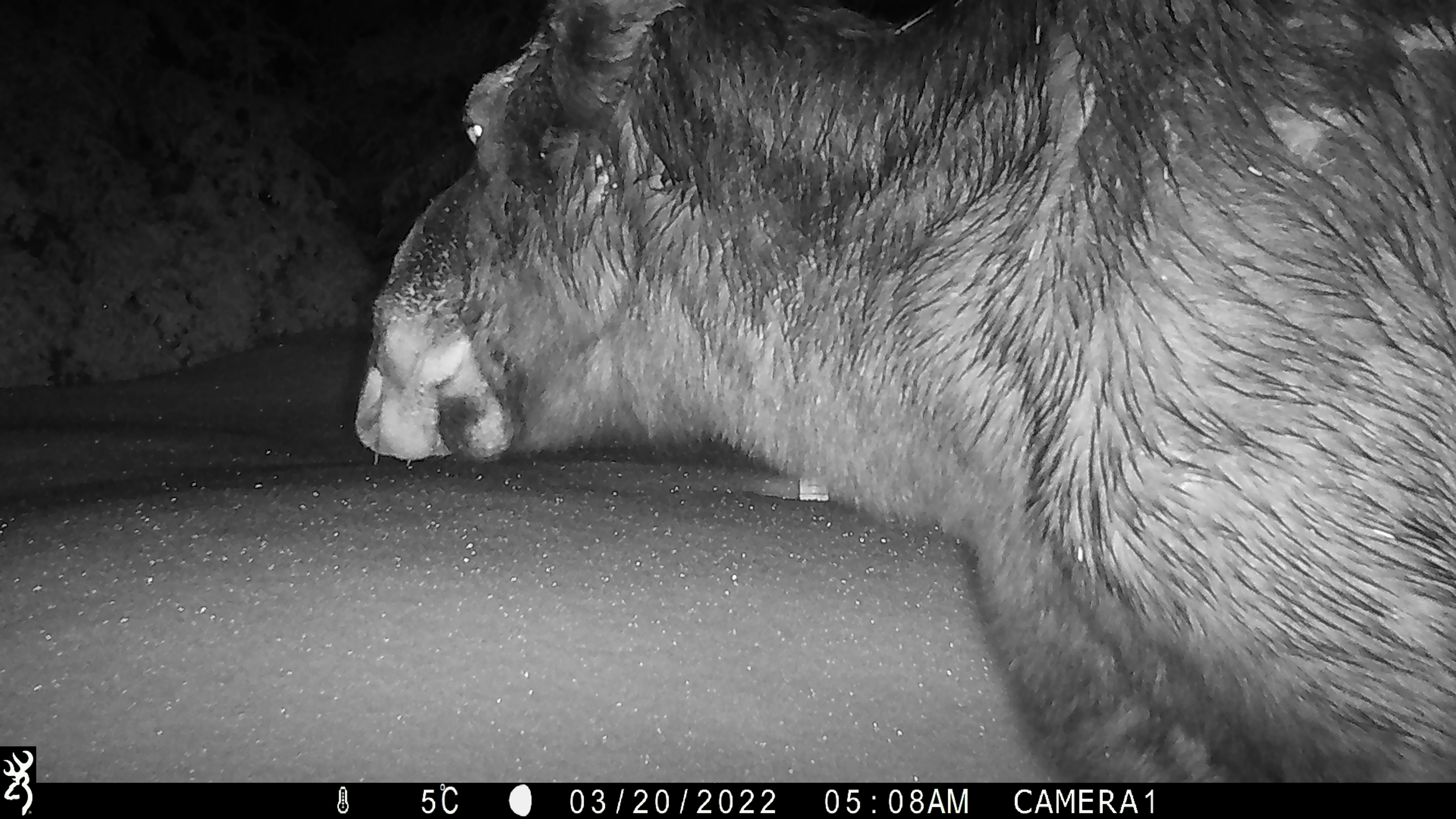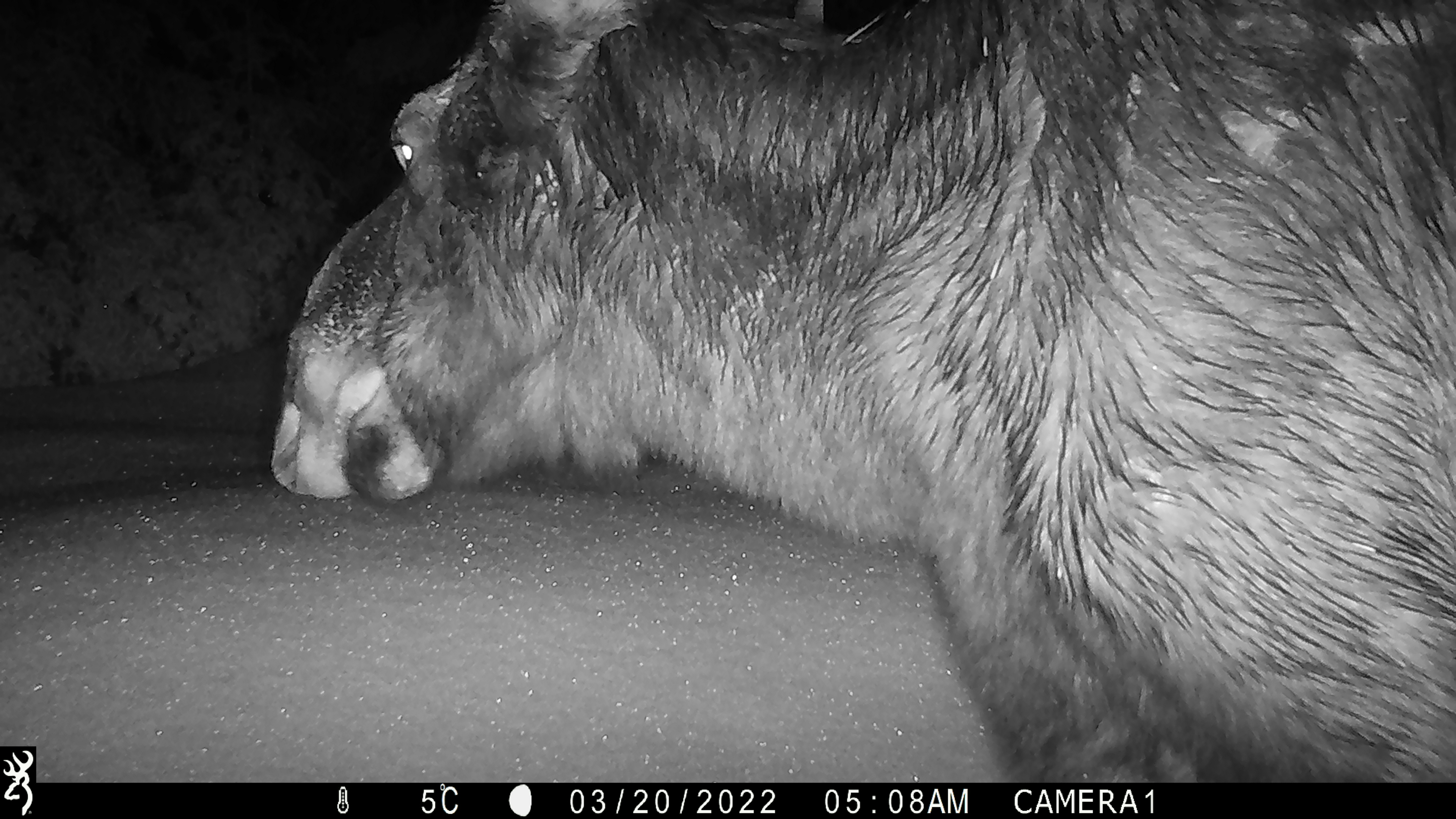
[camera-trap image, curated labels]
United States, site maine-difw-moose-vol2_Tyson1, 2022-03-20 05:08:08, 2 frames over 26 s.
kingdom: Animalia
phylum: Chordata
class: Mammalia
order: Artiodactyla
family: Cervidae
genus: Alces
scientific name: Alces alces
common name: moose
Moose (Alces alces).